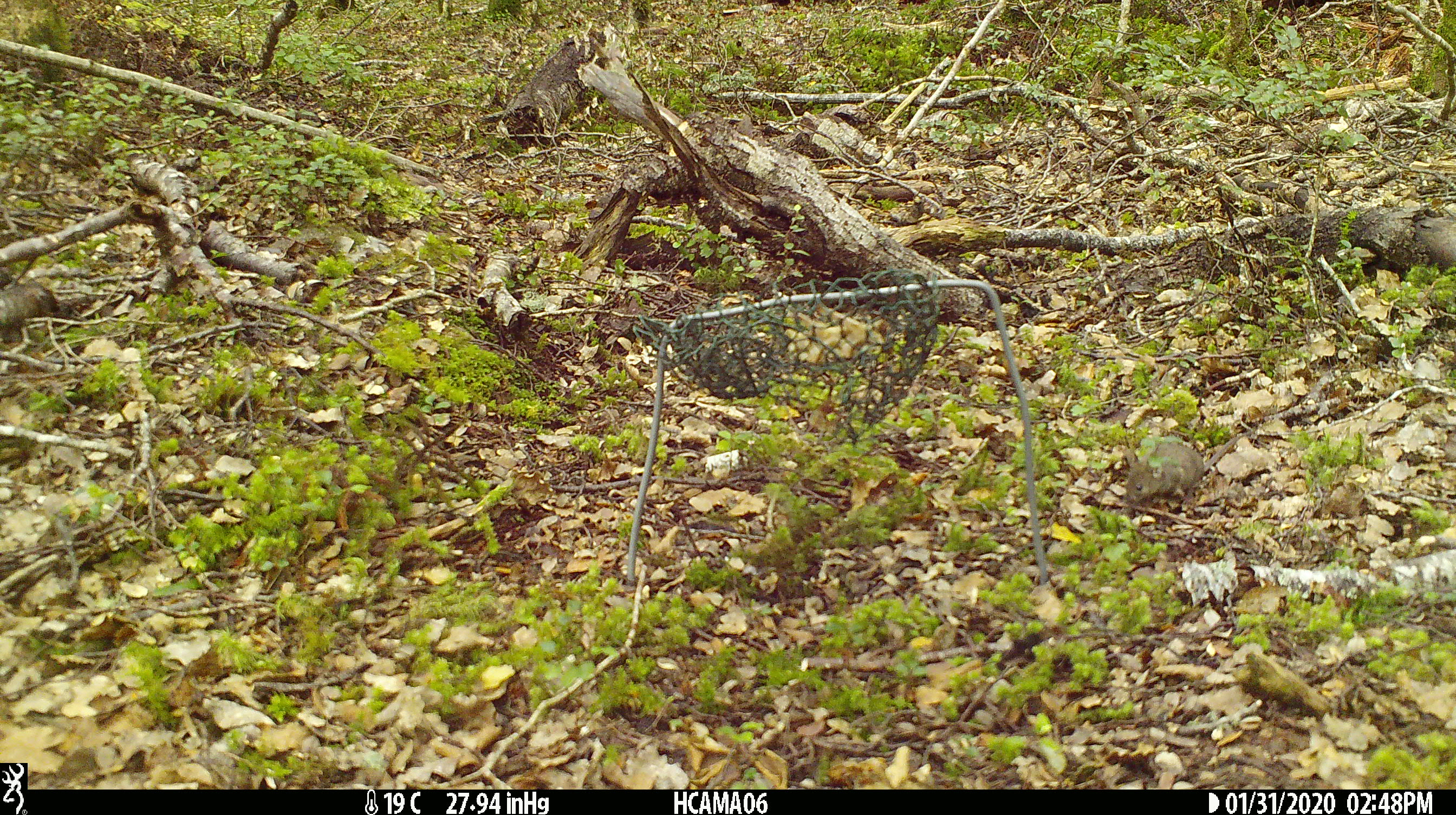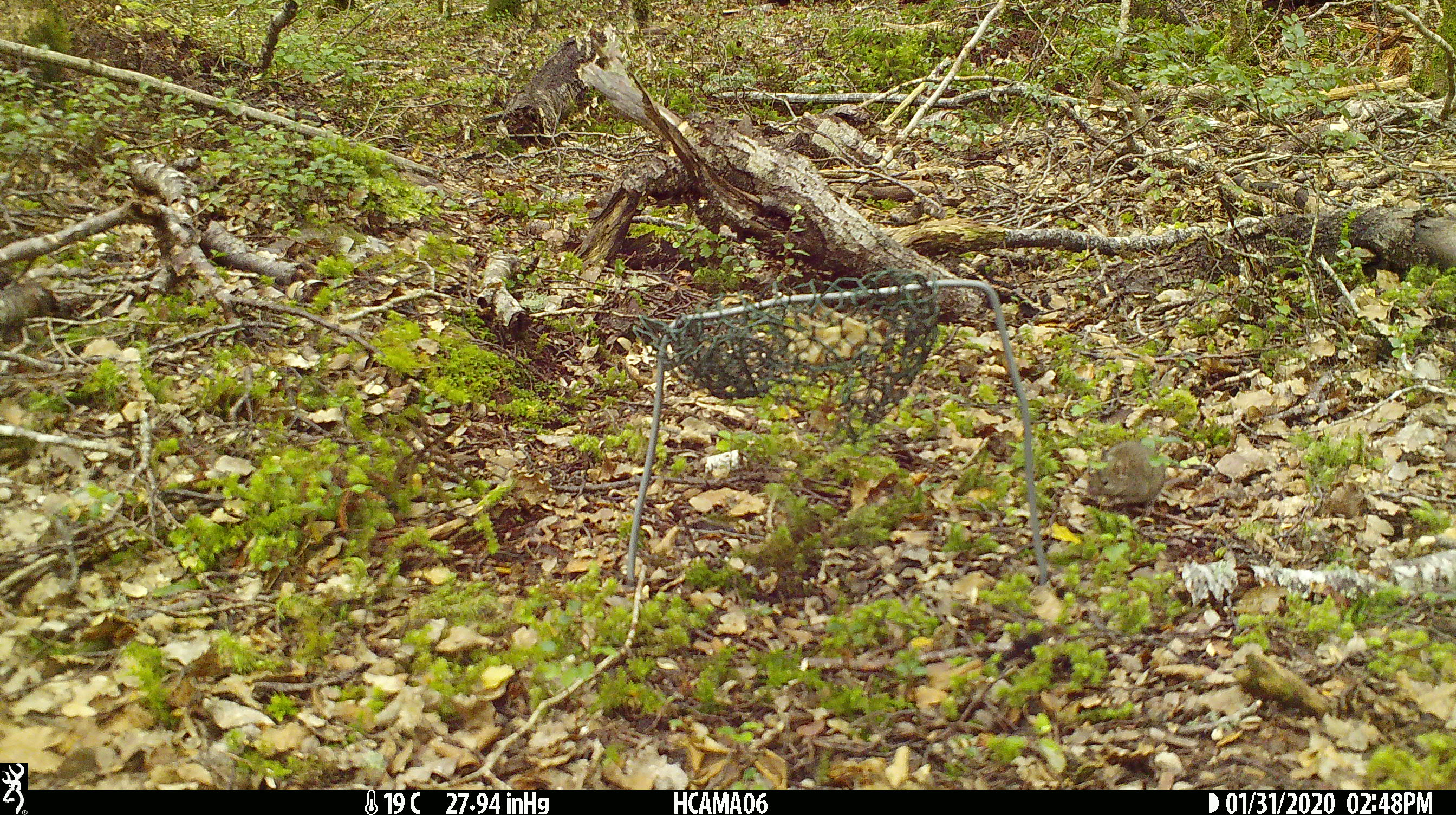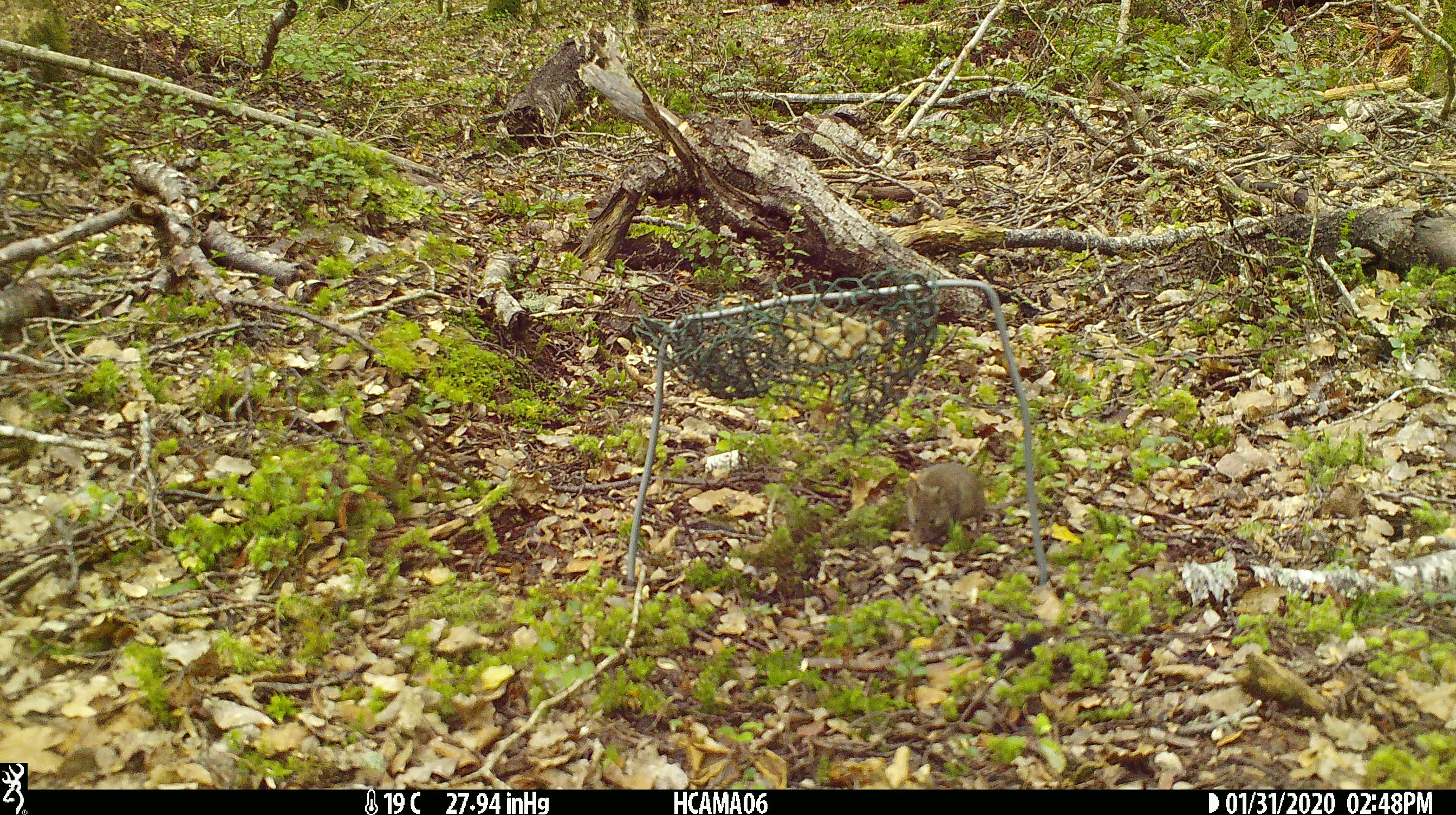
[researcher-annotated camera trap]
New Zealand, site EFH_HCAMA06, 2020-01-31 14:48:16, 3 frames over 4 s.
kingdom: Animalia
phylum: Chordata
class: Mammalia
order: Rodentia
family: Muridae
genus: Mus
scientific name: Mus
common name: mouse